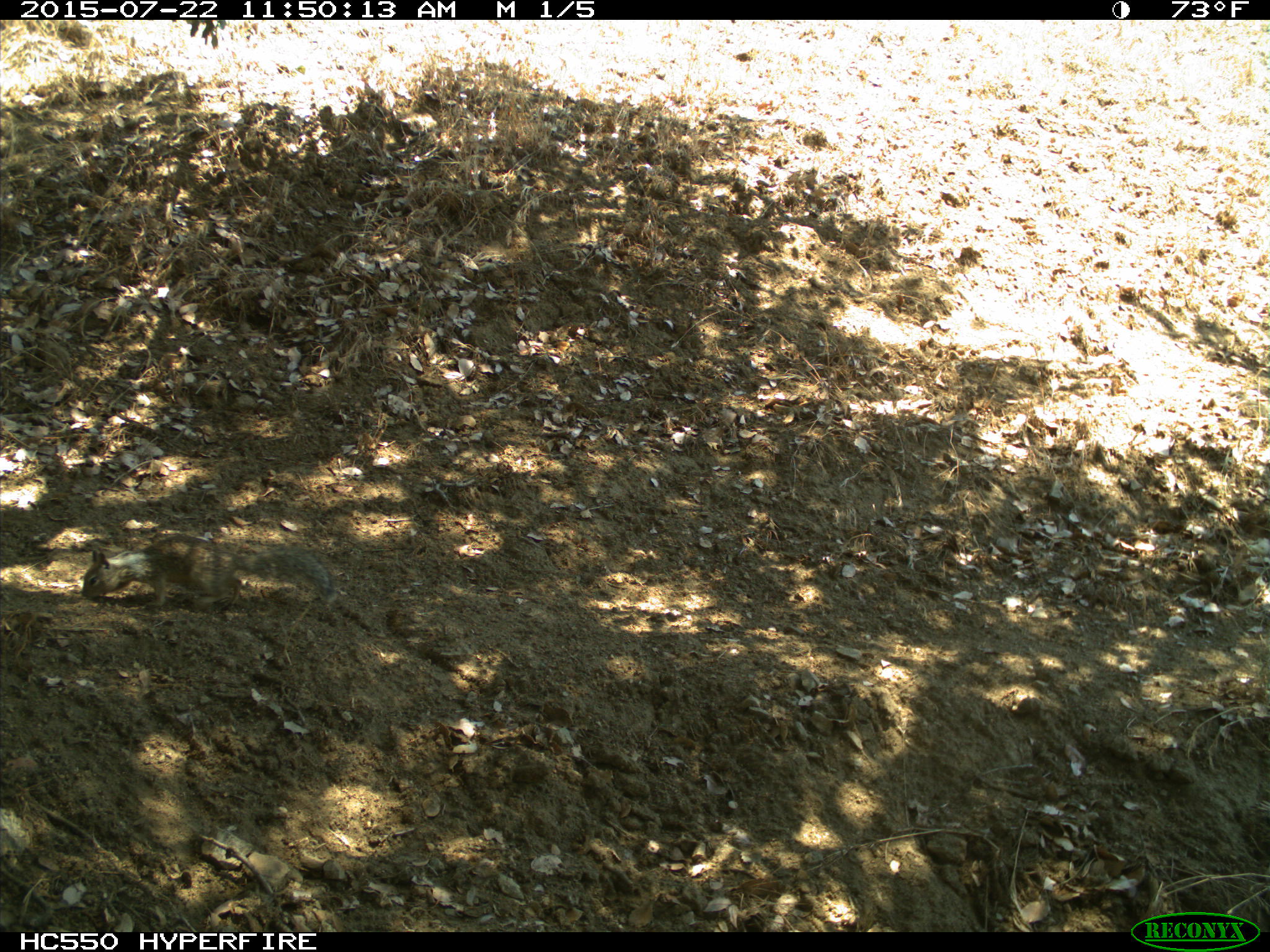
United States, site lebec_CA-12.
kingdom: Animalia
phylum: Chordata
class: Mammalia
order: Rodentia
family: Sciuridae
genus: Otospermophilus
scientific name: Otospermophilus beecheyi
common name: california ground squirrel